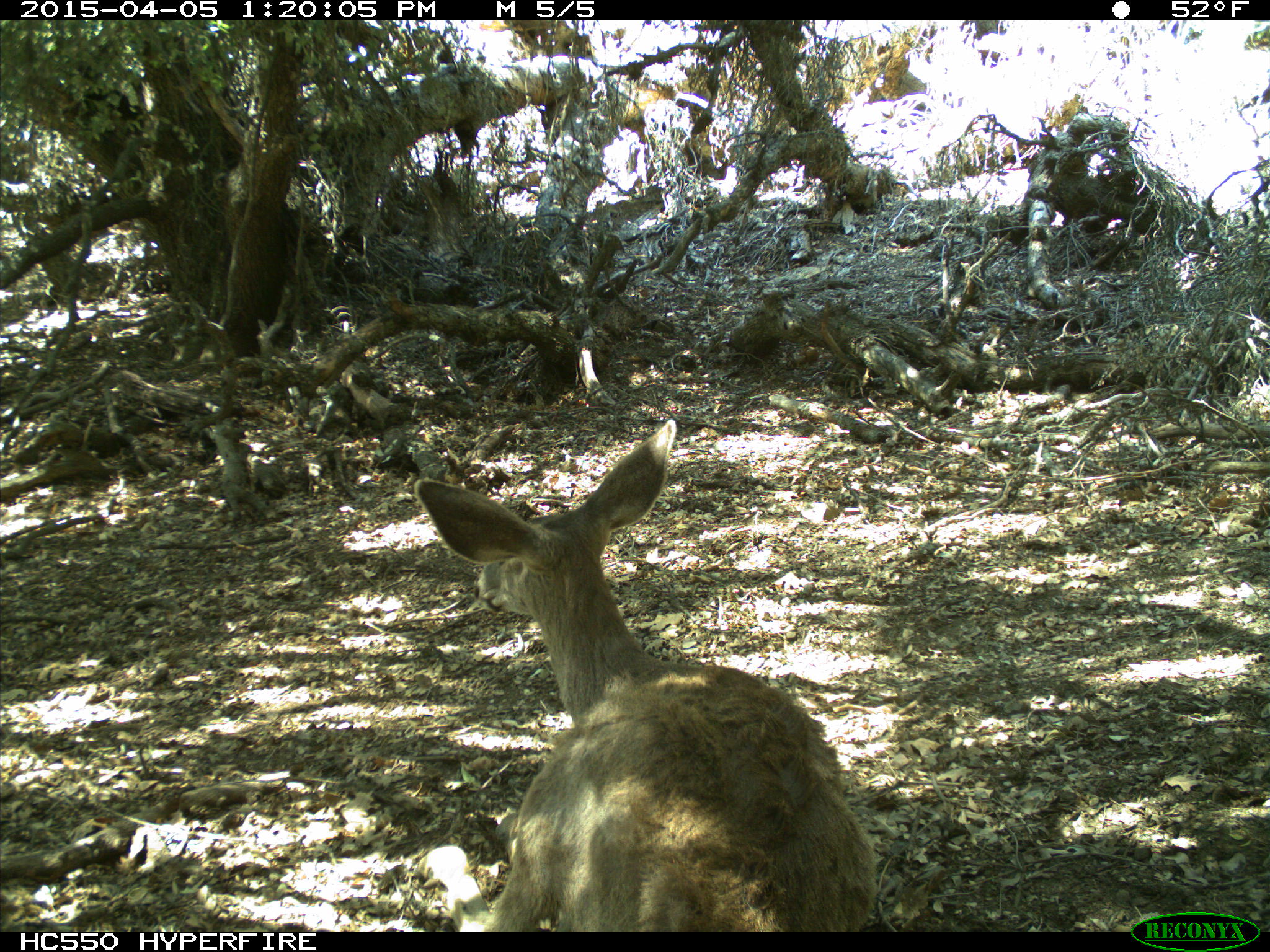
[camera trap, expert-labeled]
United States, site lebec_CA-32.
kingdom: Animalia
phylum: Chordata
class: Mammalia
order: Artiodactyla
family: Cervidae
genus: Odocoileus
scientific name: Odocoileus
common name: deer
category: unidentified deer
Unidentified deer (deer) (Odocoileus).